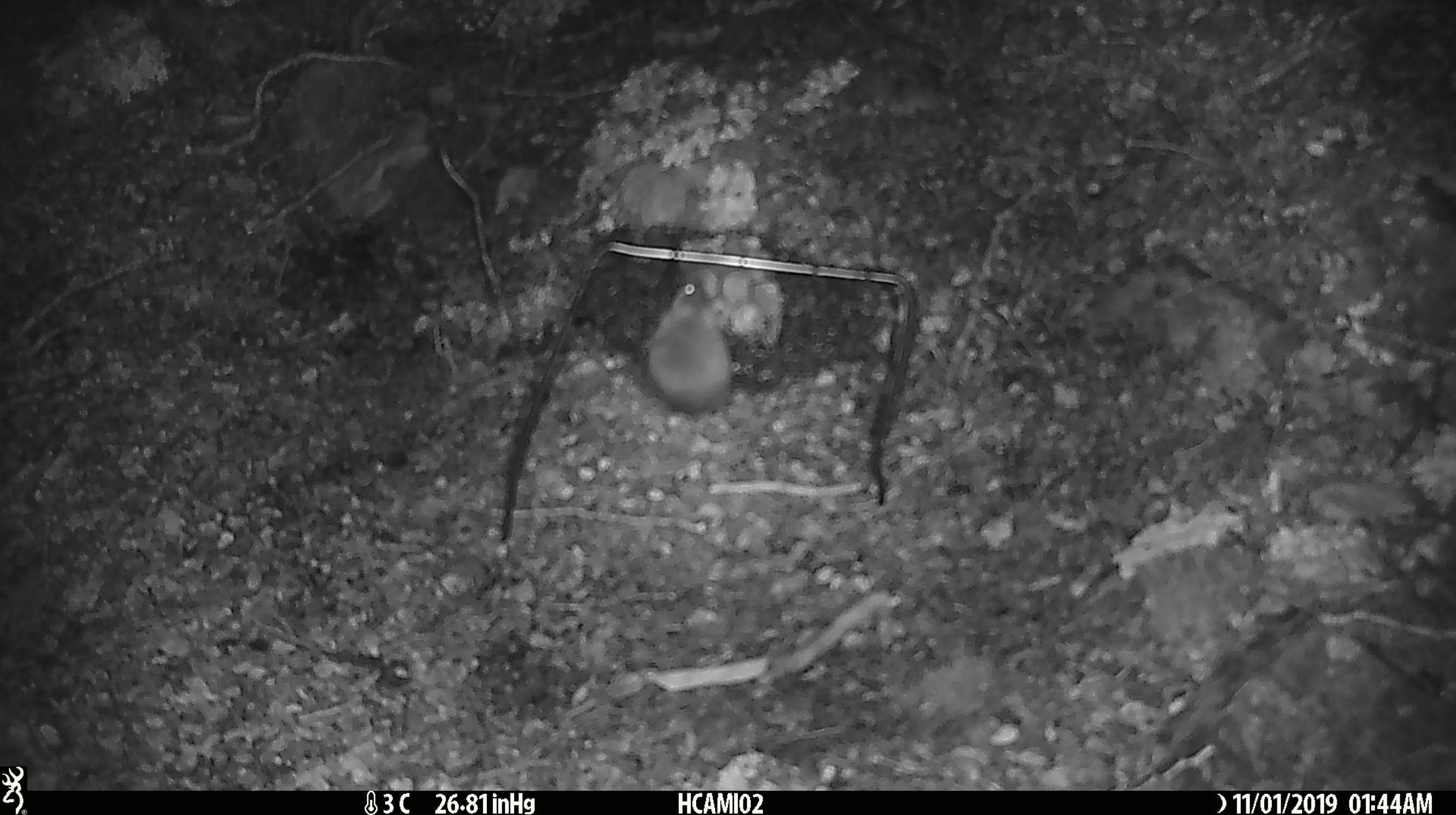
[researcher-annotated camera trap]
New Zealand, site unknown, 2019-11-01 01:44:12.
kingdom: Animalia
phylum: Chordata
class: Mammalia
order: Rodentia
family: Muridae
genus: Mus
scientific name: Mus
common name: mouse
Mouse (Mus).